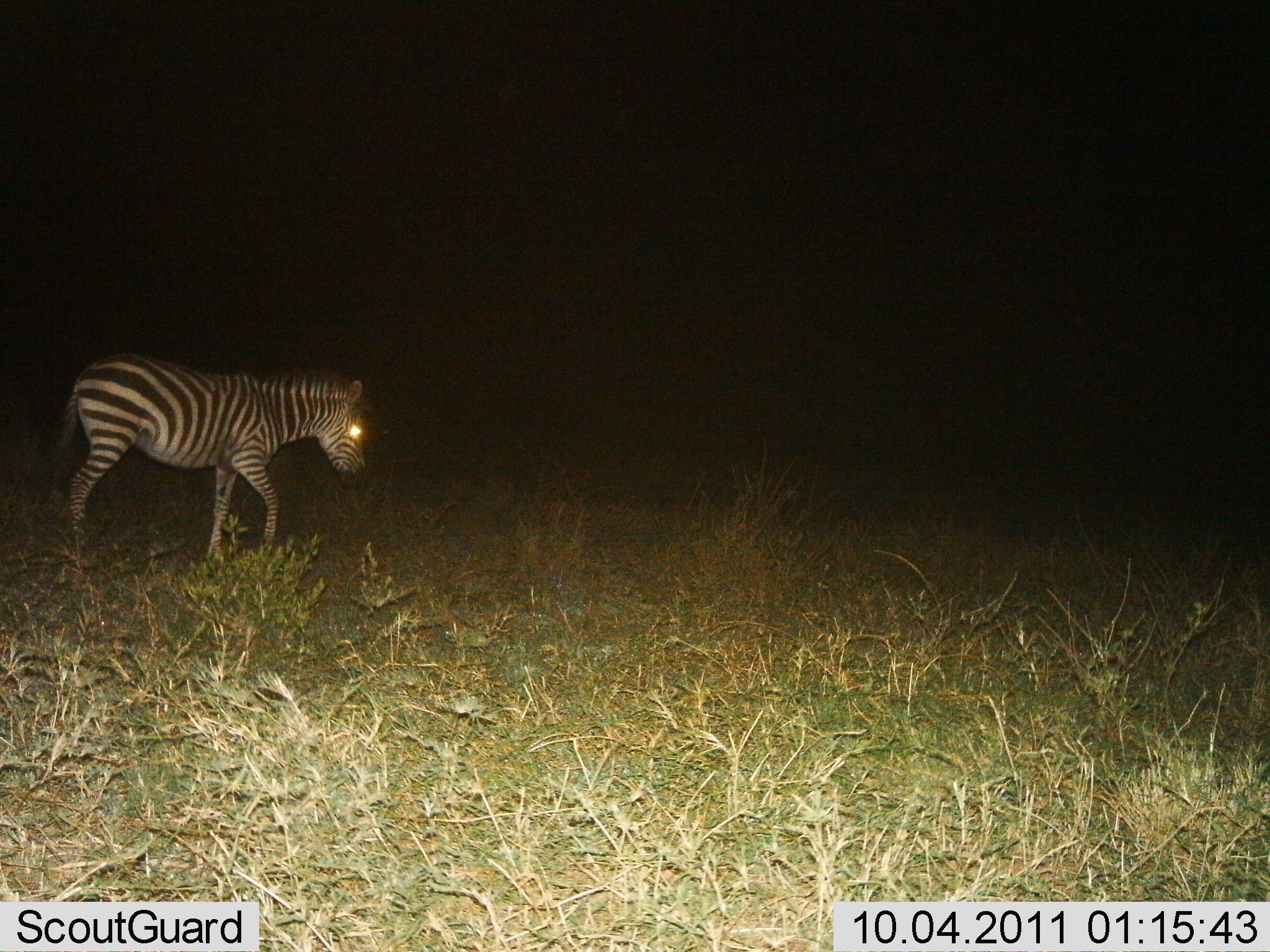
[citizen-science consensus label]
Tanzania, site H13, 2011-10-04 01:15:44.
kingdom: Animalia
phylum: Chordata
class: Mammalia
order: Perissodactyla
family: Equidae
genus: Equus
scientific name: Equus quagga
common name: plains zebra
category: zebra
Zebra (plains zebra) (Equus quagga), count 1. Behavior (volunteer vote fractions): standing 11%, resting 0%, moving 89%, interacting 0%. Young present (vote fraction): 17%. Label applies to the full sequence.